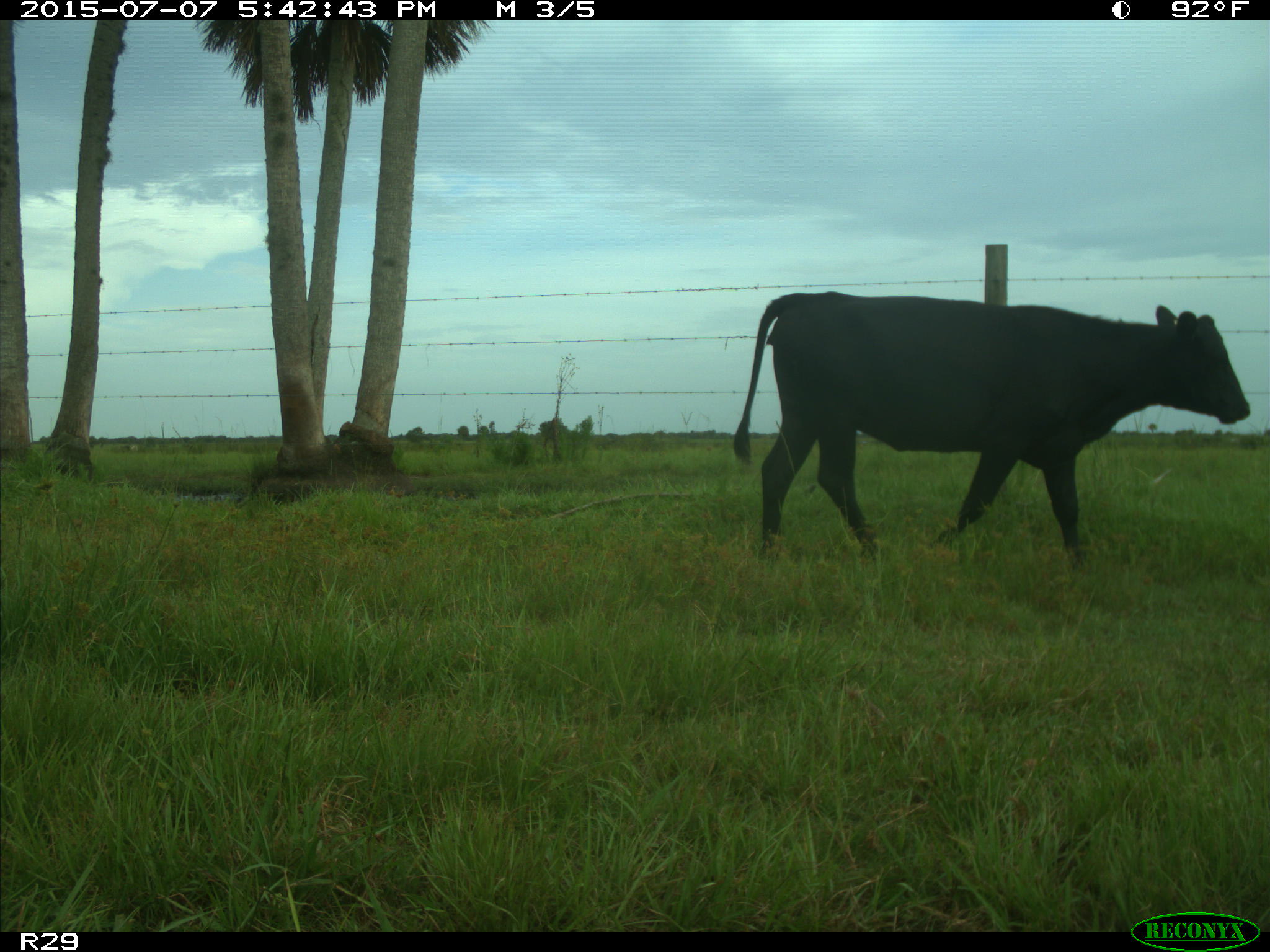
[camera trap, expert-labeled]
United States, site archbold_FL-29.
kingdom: Animalia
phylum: Chordata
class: Mammalia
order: Artiodactyla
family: Bovidae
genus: Bos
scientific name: Bos taurus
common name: domestic cow